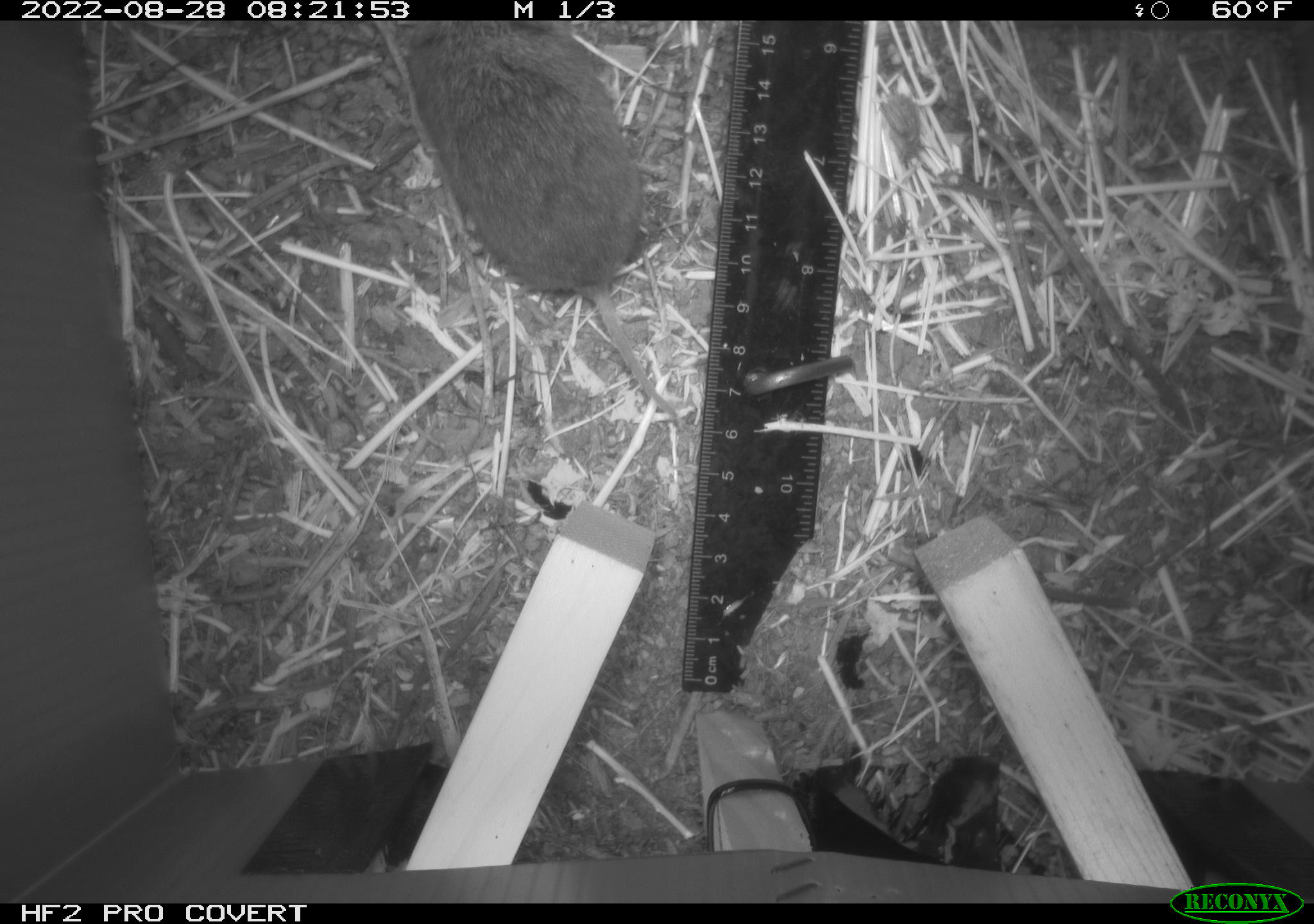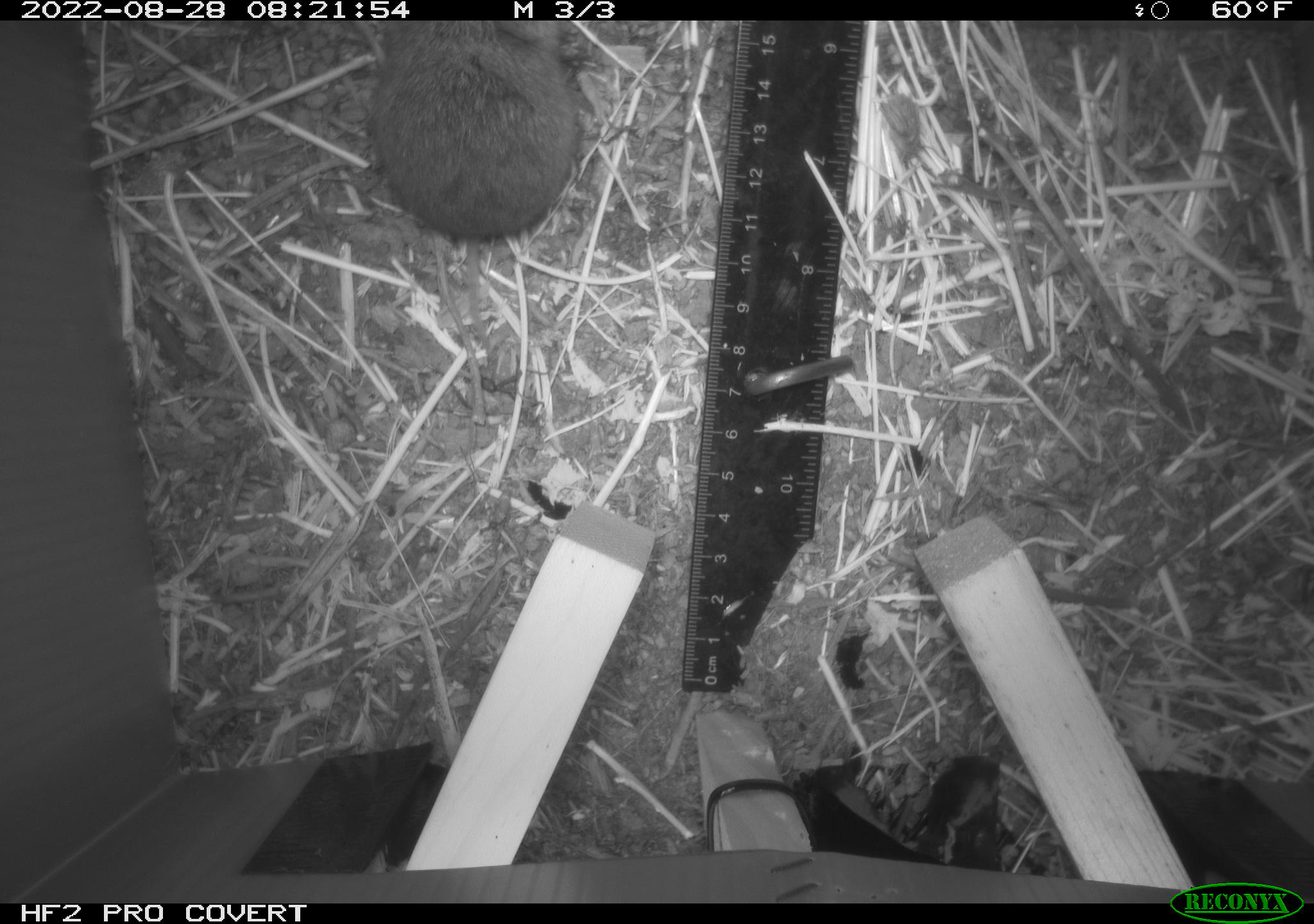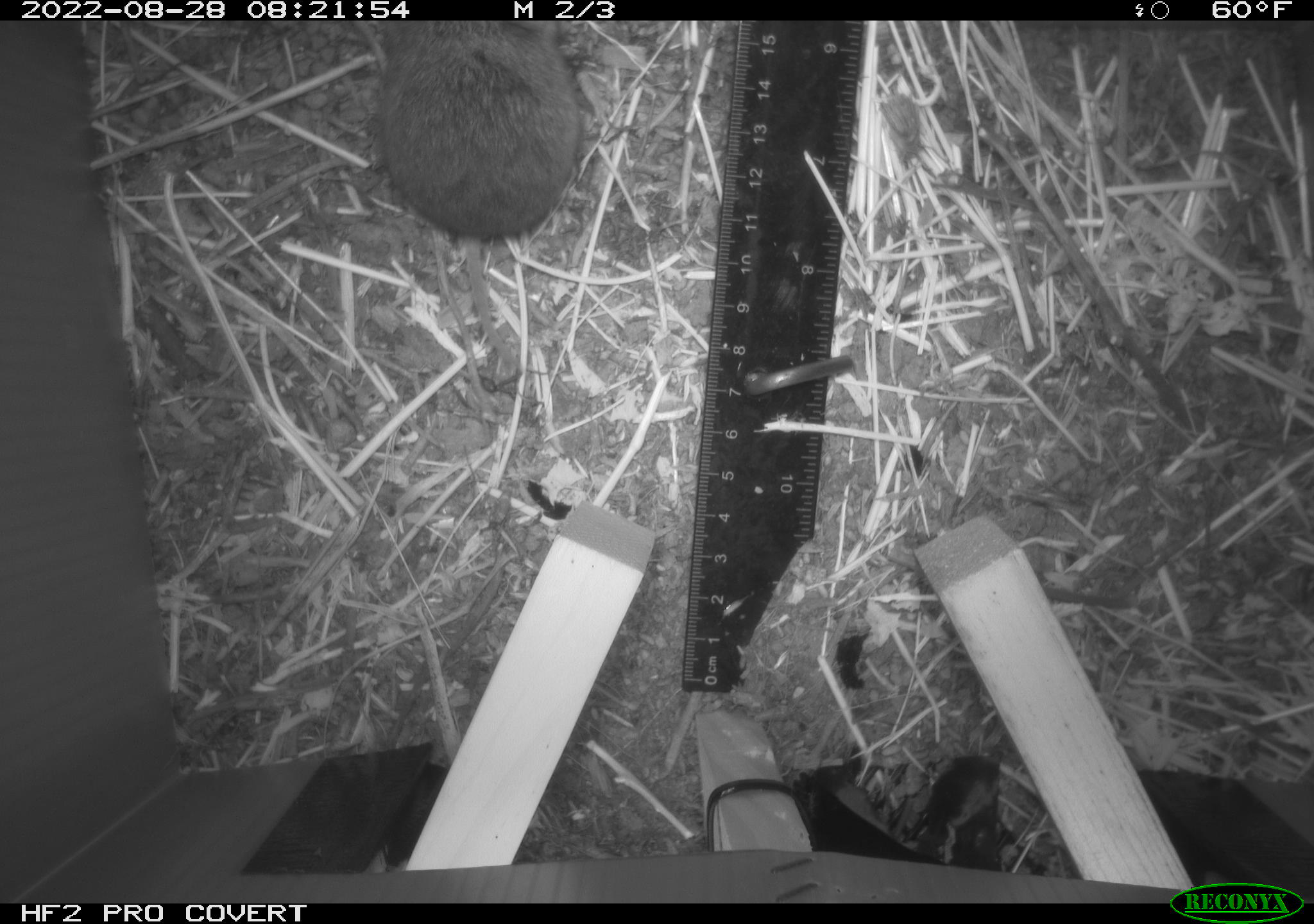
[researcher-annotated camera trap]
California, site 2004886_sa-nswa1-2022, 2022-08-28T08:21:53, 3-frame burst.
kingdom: Animalia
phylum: Chordata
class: Mammalia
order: Rodentia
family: Cricetidae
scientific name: Cricetidae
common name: hamsters, voles, lemmings, and allies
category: cricetidae family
Cricetidae family (hamsters, voles, lemmings, and allies) (Cricetidae).